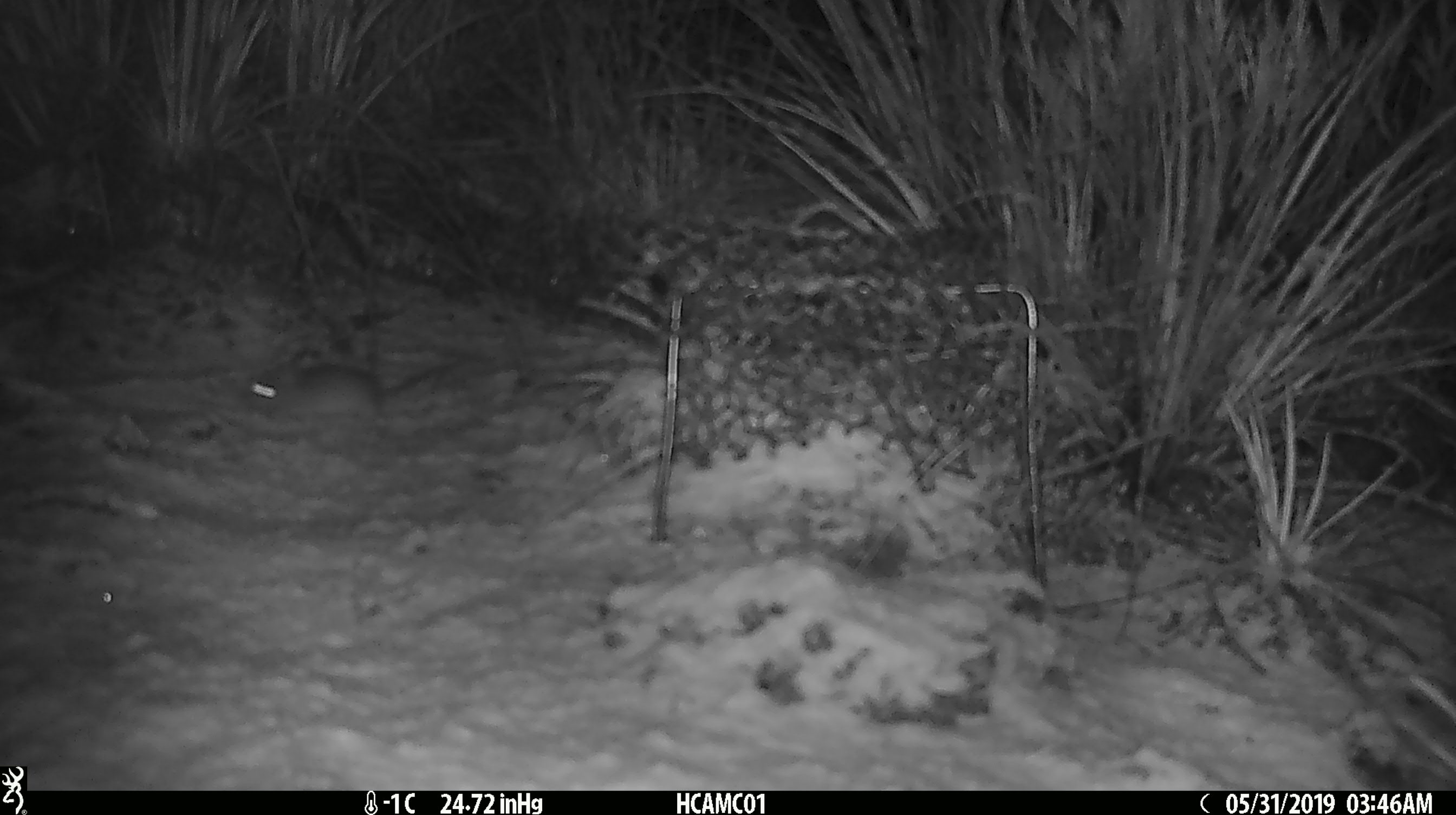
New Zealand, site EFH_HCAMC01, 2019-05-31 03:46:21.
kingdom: Animalia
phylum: Chordata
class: Mammalia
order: Rodentia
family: Muridae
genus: Mus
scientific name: Mus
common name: mouse